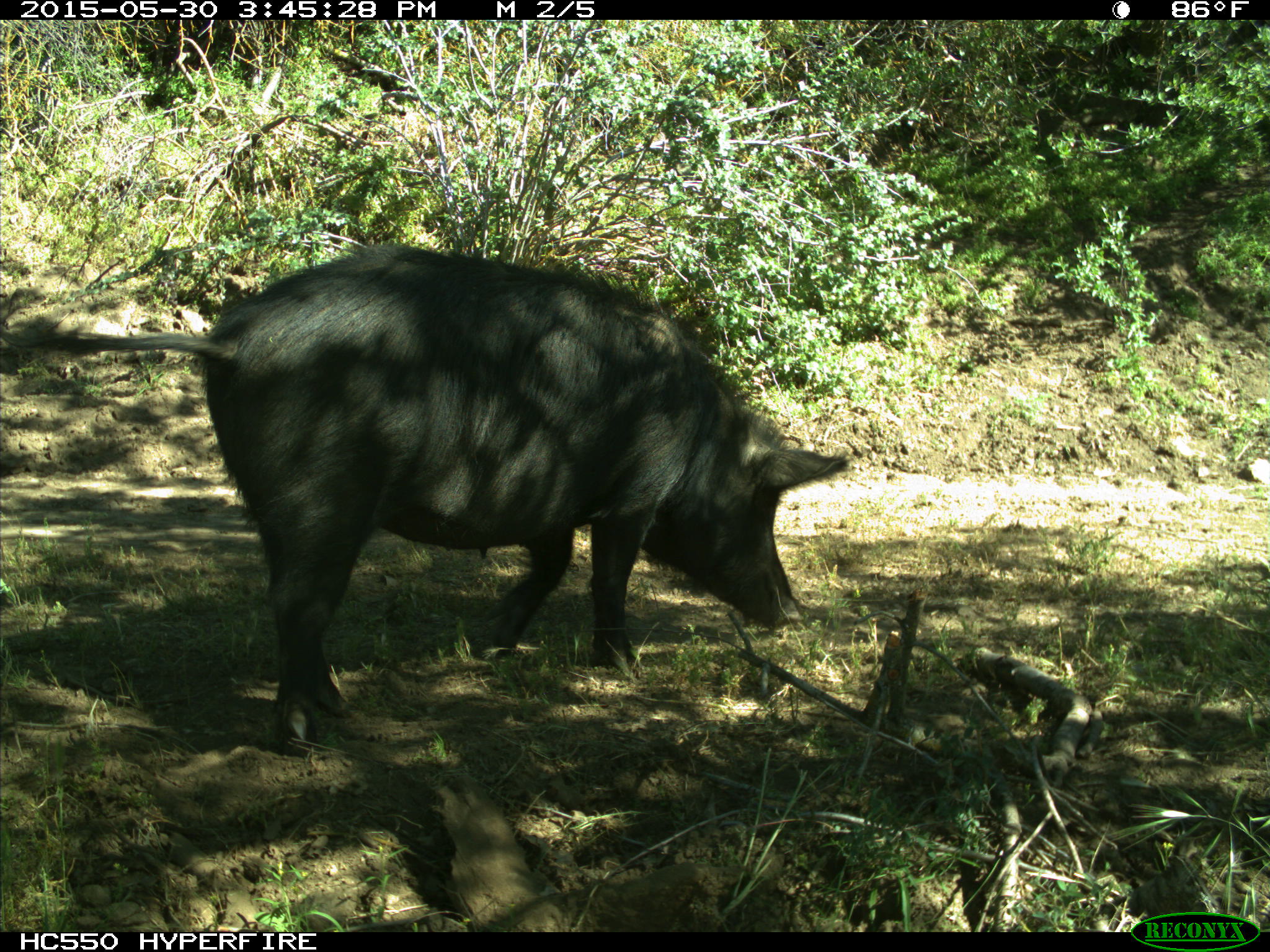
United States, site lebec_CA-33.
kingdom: Animalia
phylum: Chordata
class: Mammalia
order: Artiodactyla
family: Suidae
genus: Sus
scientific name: Sus scrofa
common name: wild boar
Sus scrofa (wild boar).